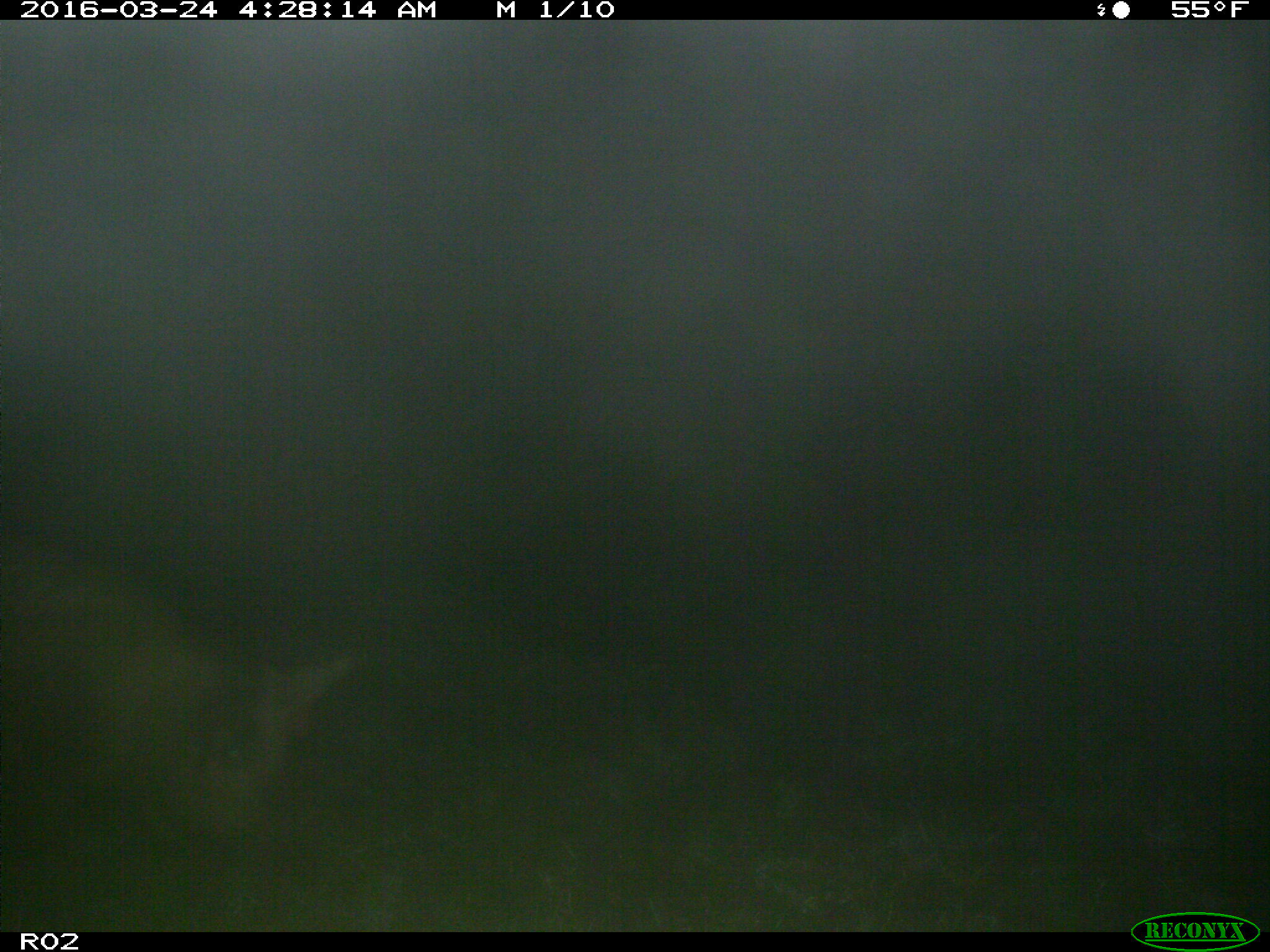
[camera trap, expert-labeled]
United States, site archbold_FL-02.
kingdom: Animalia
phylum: Chordata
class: Mammalia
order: Artiodactyla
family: Suidae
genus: Sus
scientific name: Sus scrofa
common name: wild boar